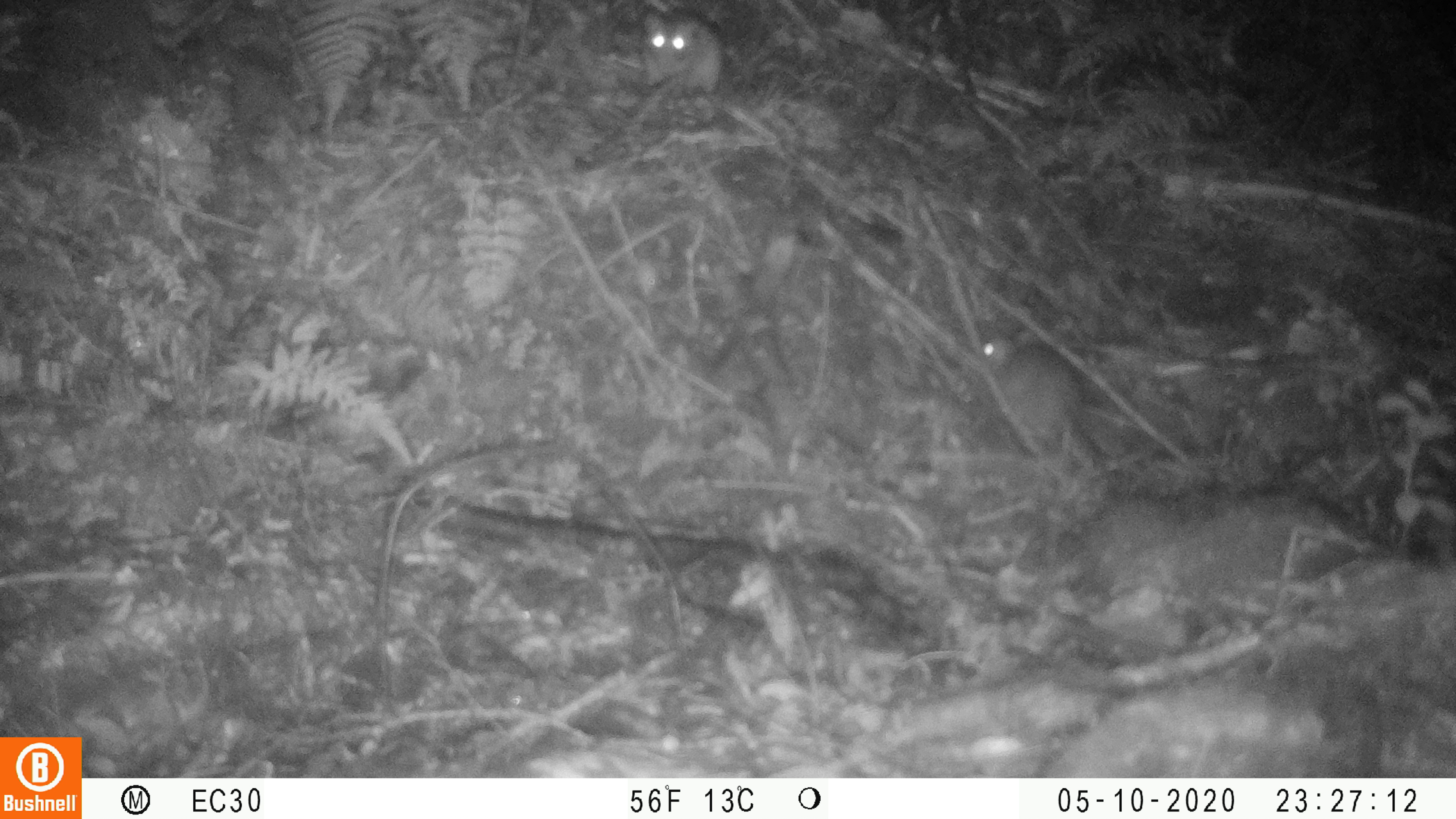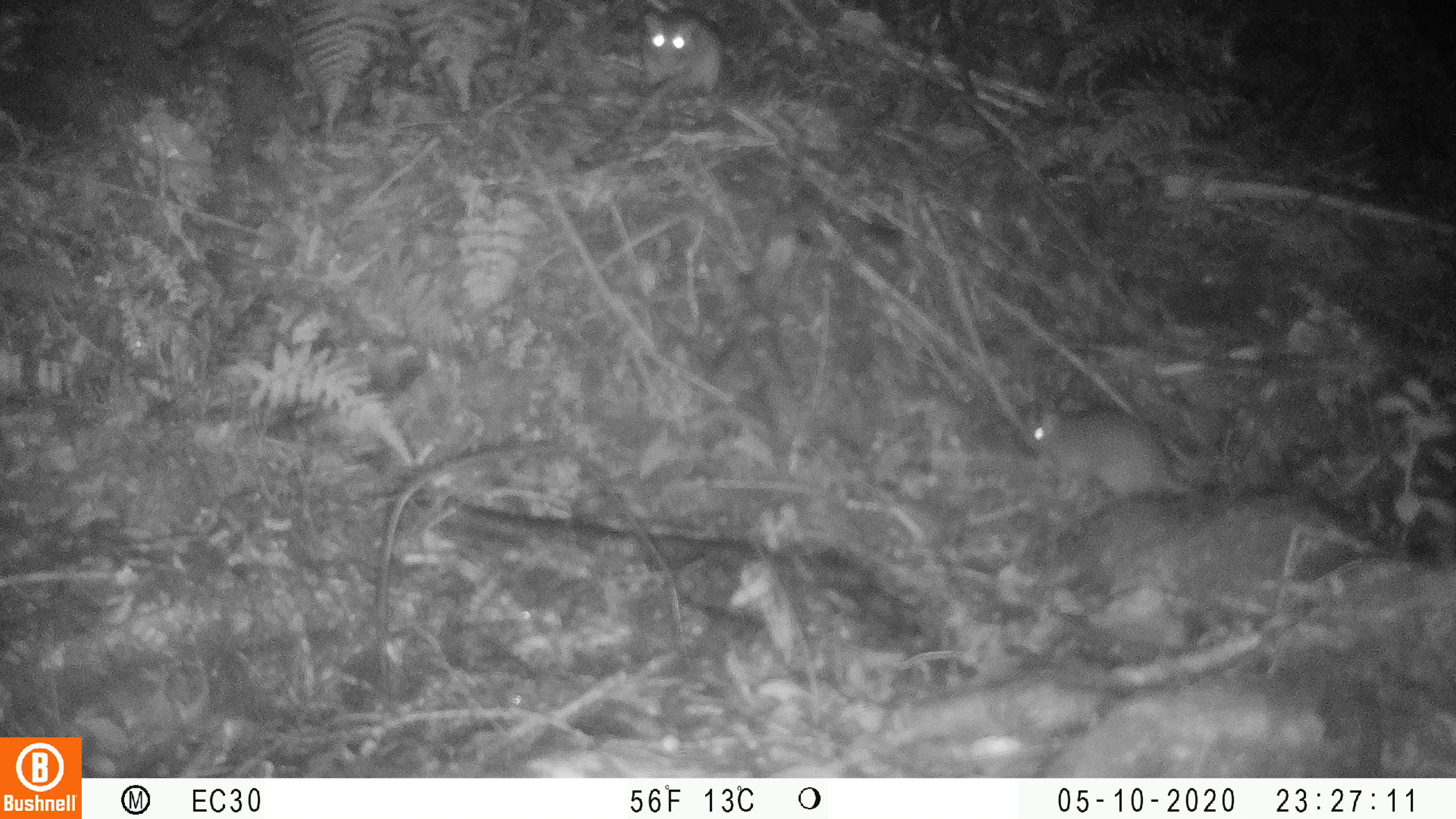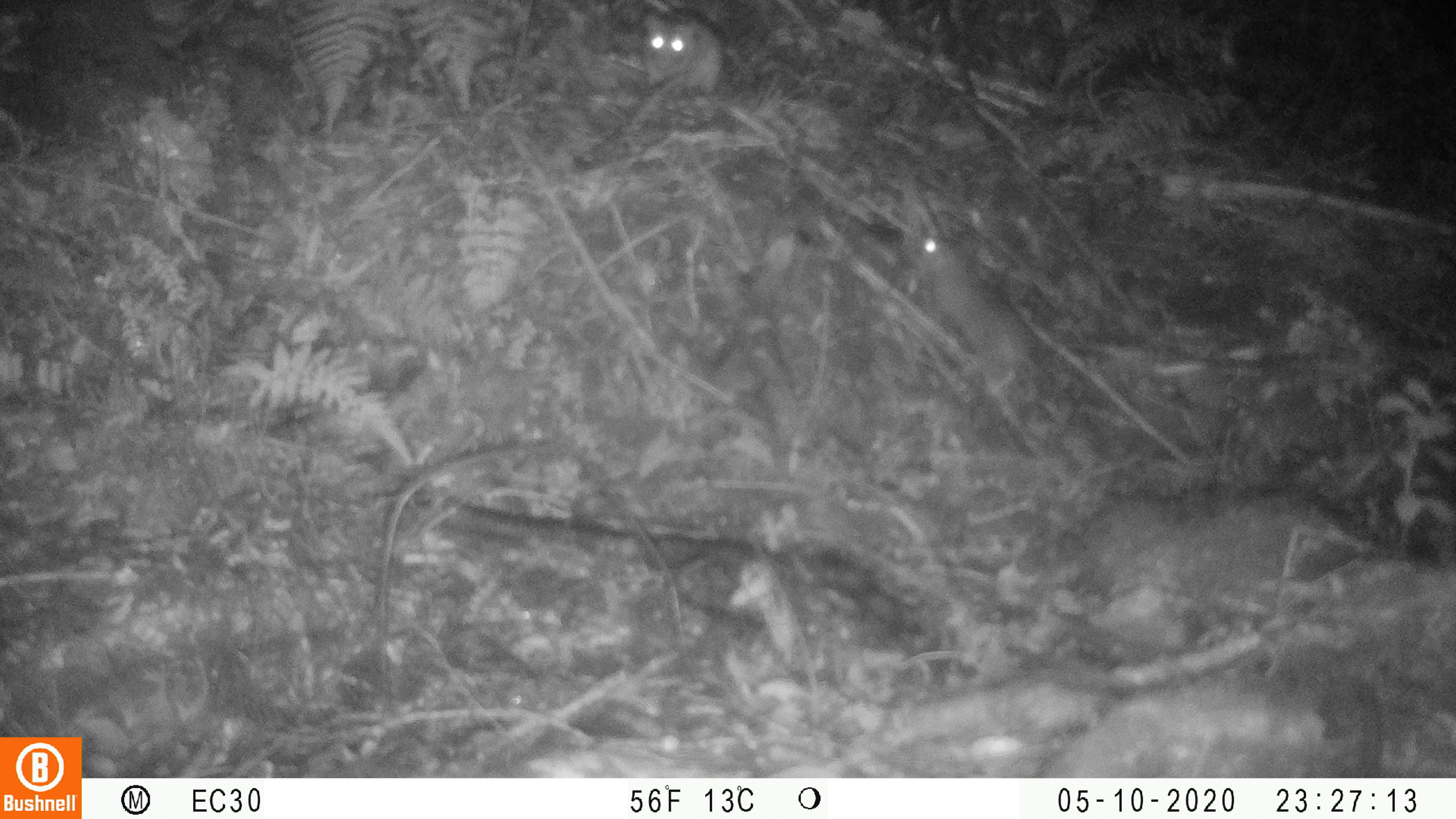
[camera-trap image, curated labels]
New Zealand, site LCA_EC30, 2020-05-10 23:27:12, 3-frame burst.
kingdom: Animalia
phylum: Chordata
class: Mammalia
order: Rodentia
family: Muridae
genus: Rattus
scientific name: Rattus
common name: rat